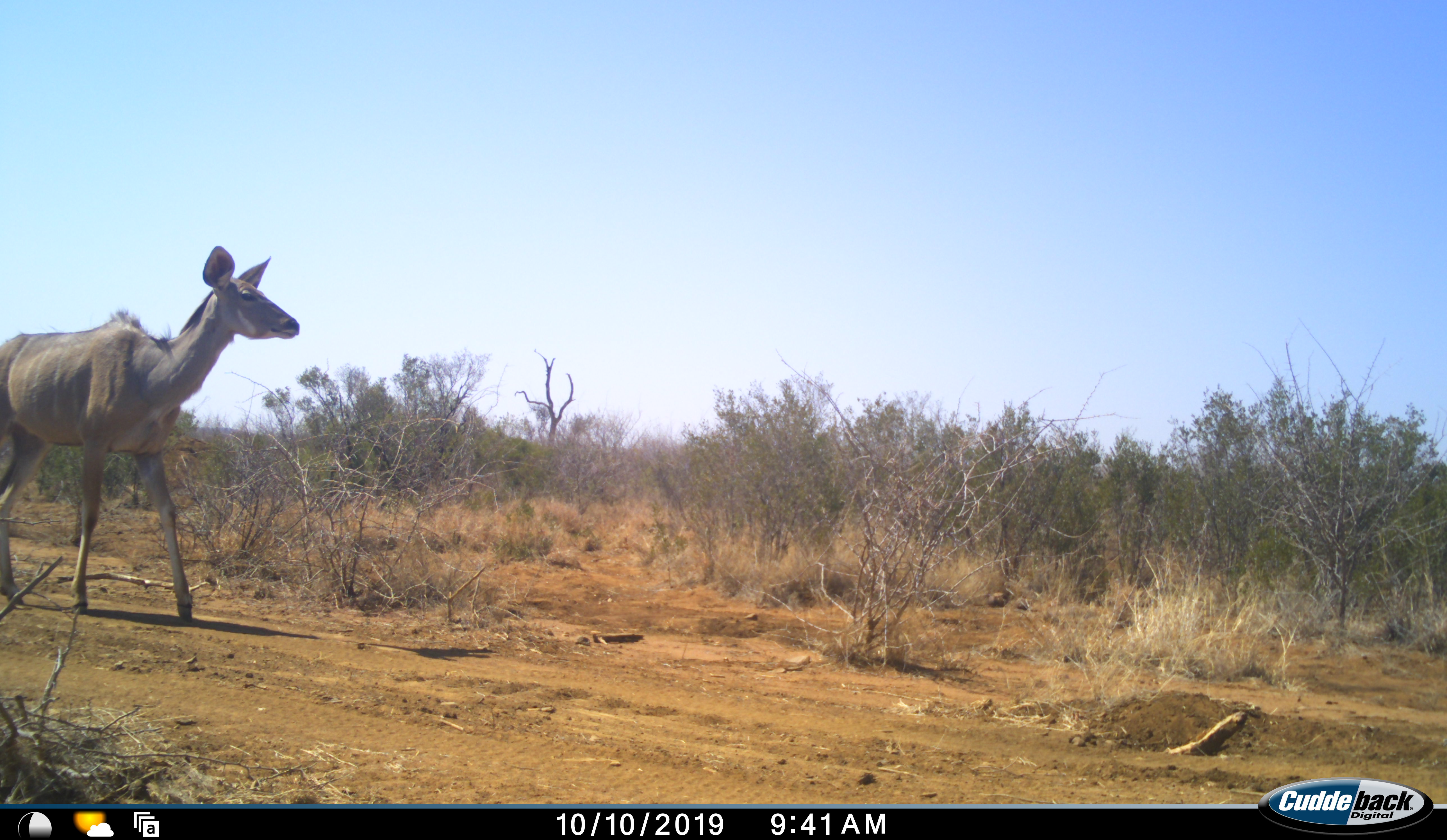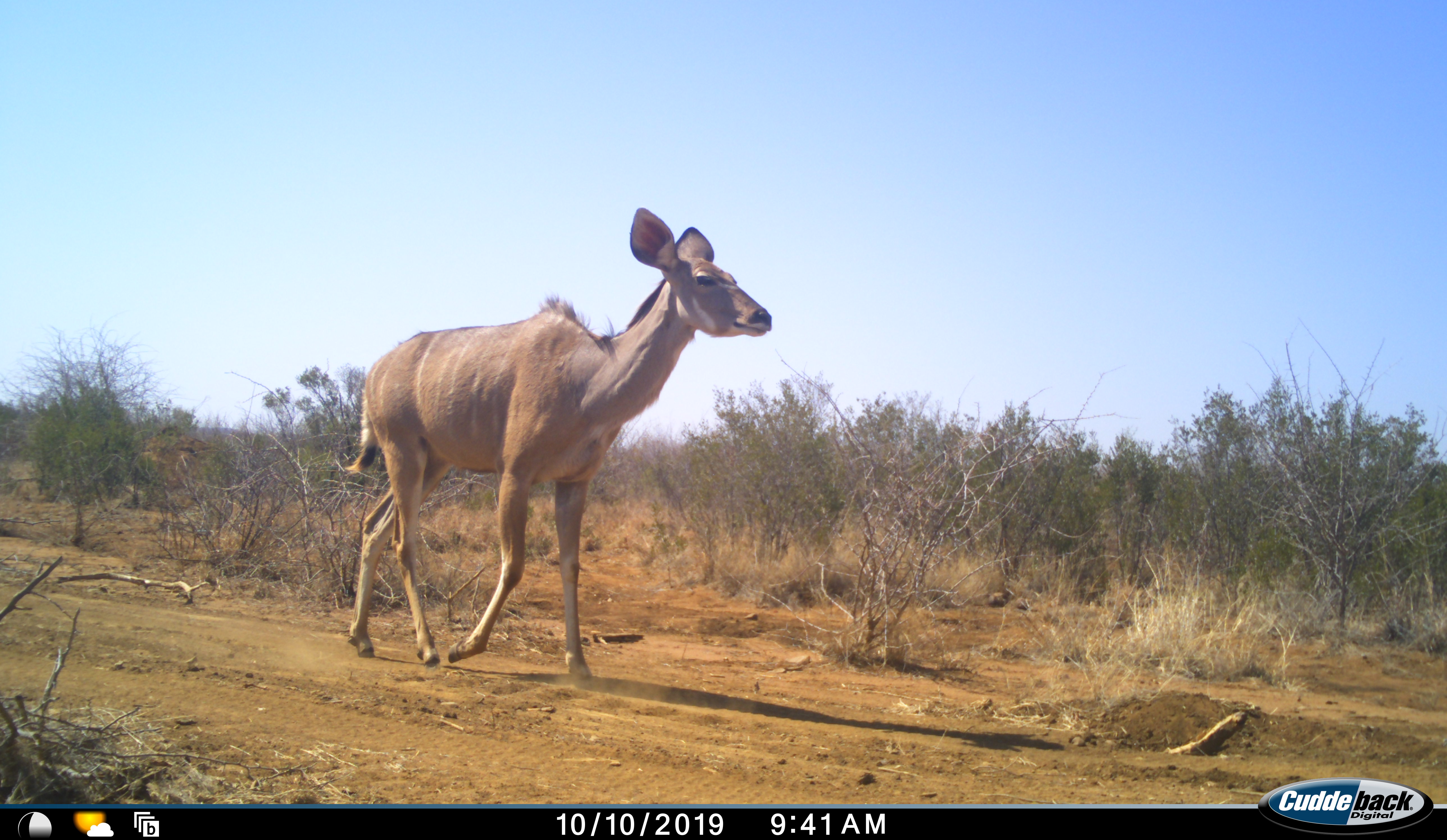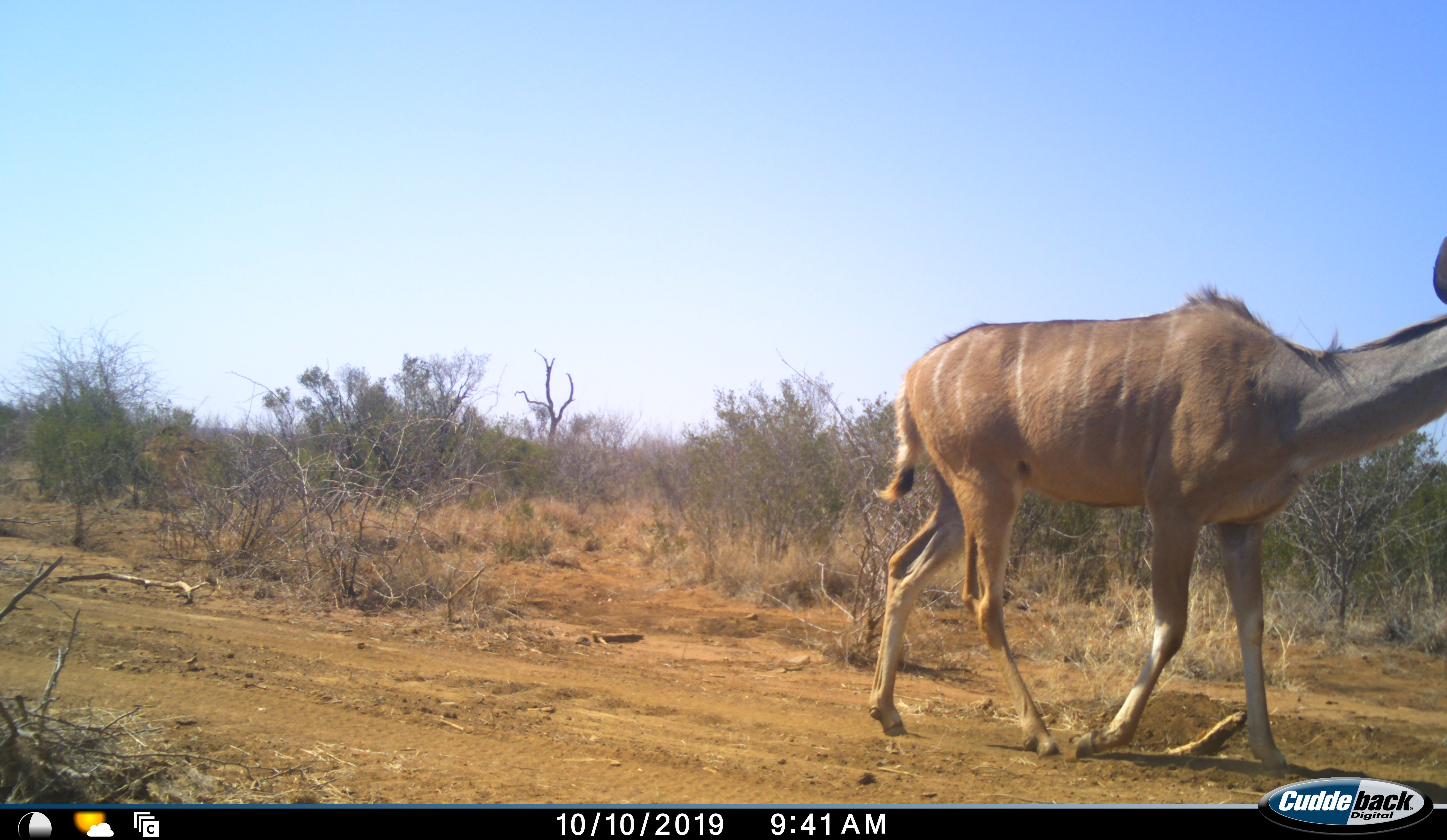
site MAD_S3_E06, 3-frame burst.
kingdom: Animalia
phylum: Chordata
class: Mammalia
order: Artiodactyla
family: Bovidae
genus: Tragelaphus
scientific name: Tragelaphus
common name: kudu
Kudu (Tragelaphus), count 1. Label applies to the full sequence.